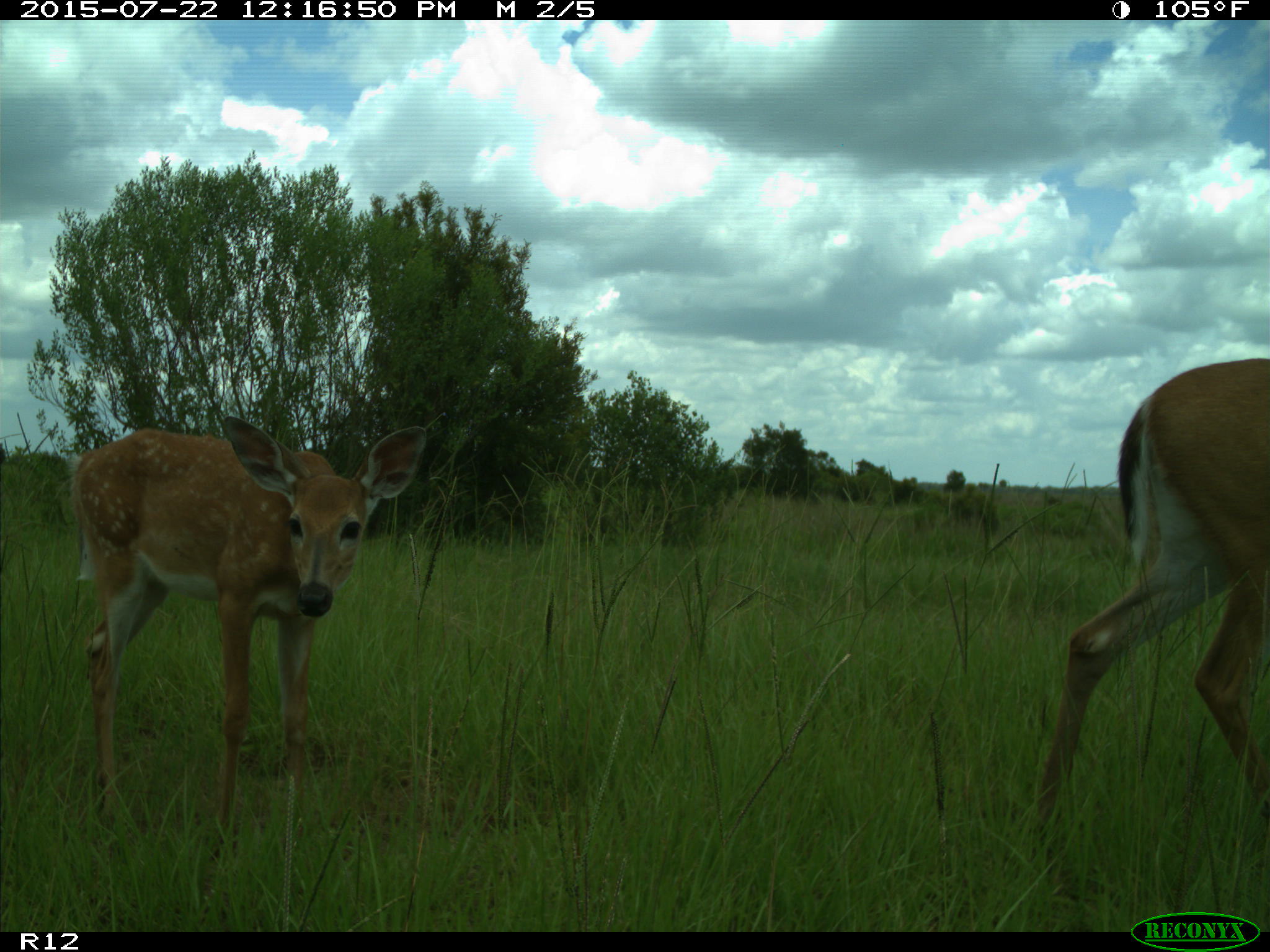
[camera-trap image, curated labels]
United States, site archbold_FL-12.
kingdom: Animalia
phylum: Chordata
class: Mammalia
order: Artiodactyla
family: Cervidae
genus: Odocoileus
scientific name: Odocoileus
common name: deer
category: unidentified deer